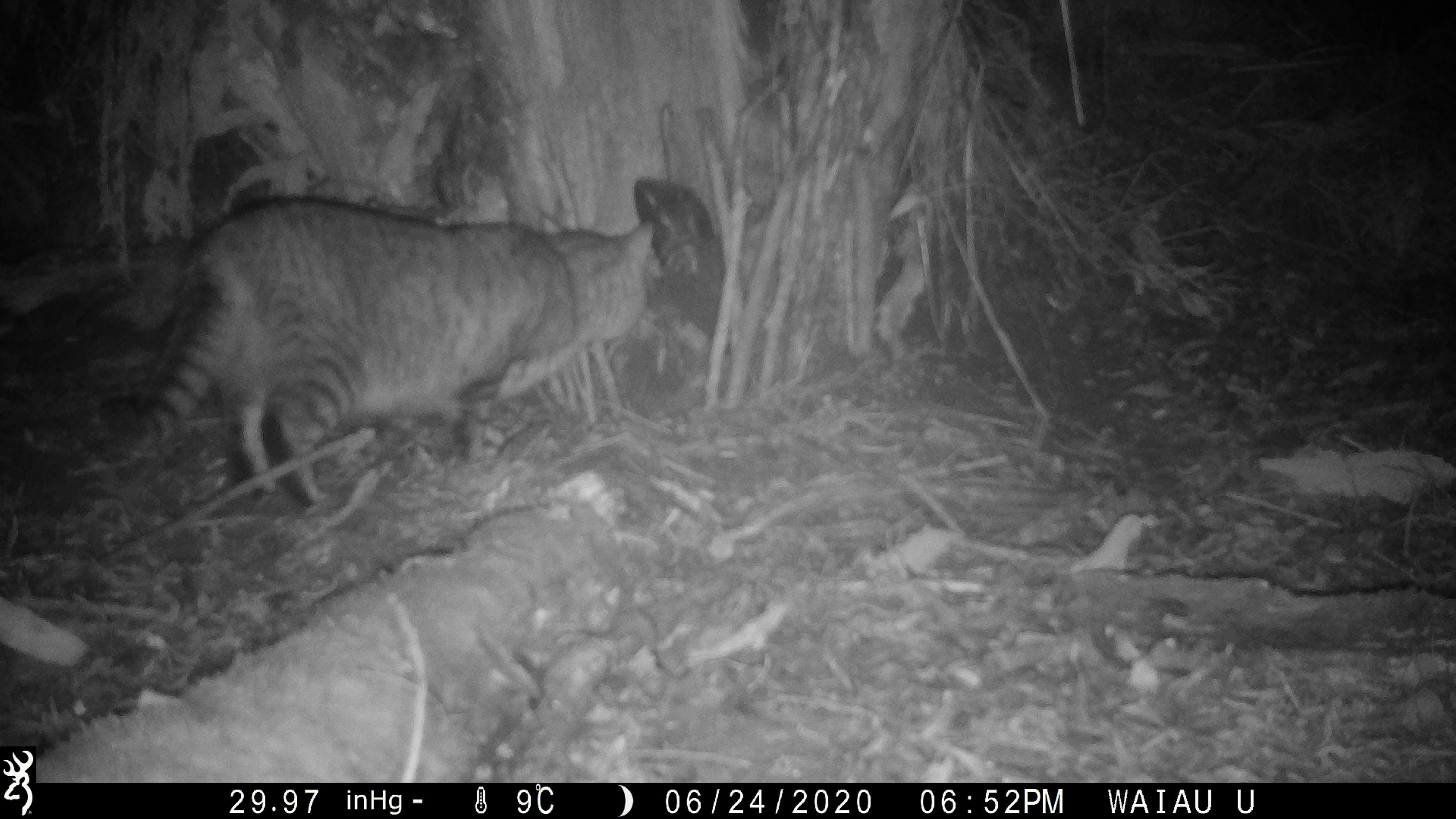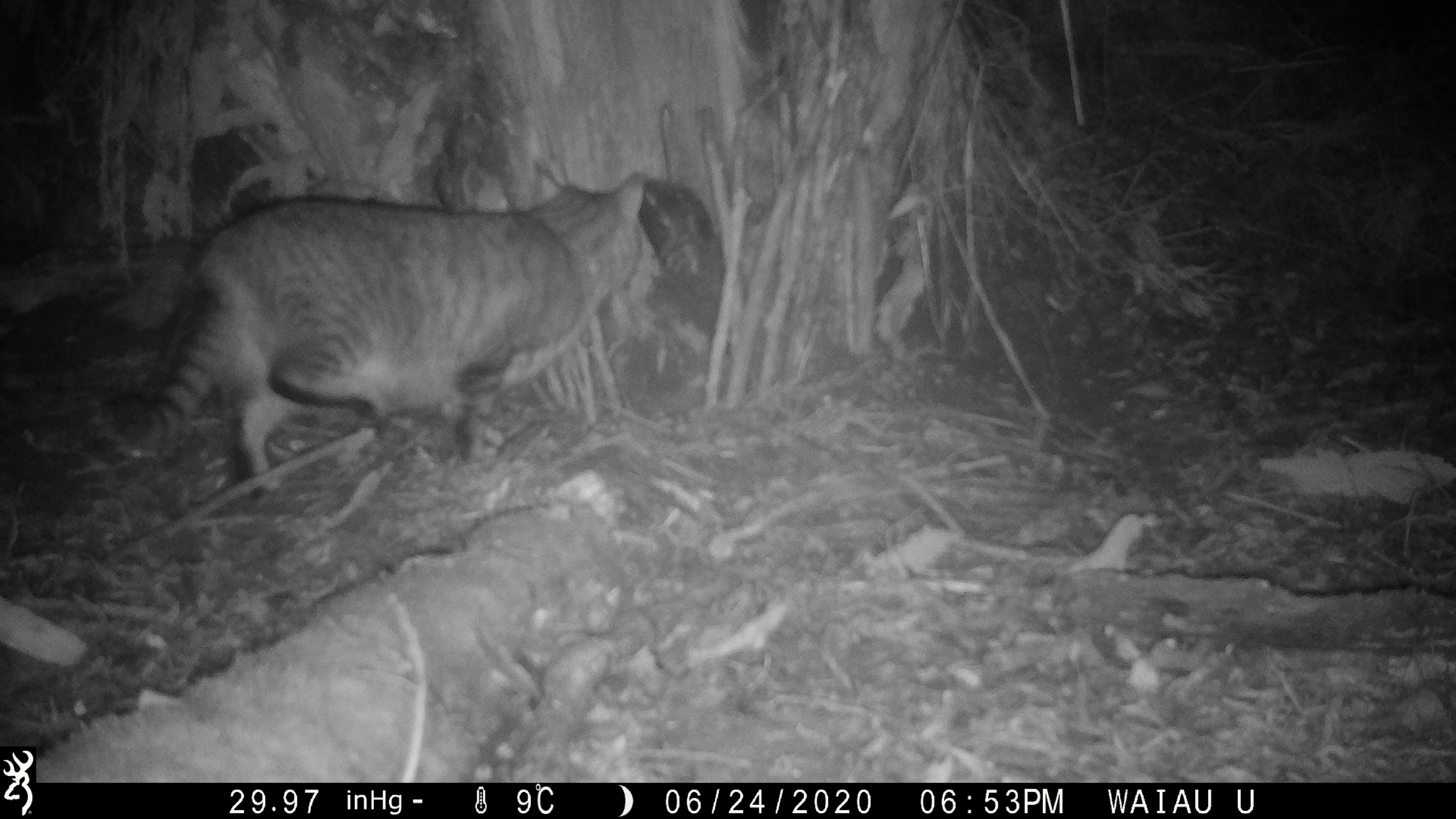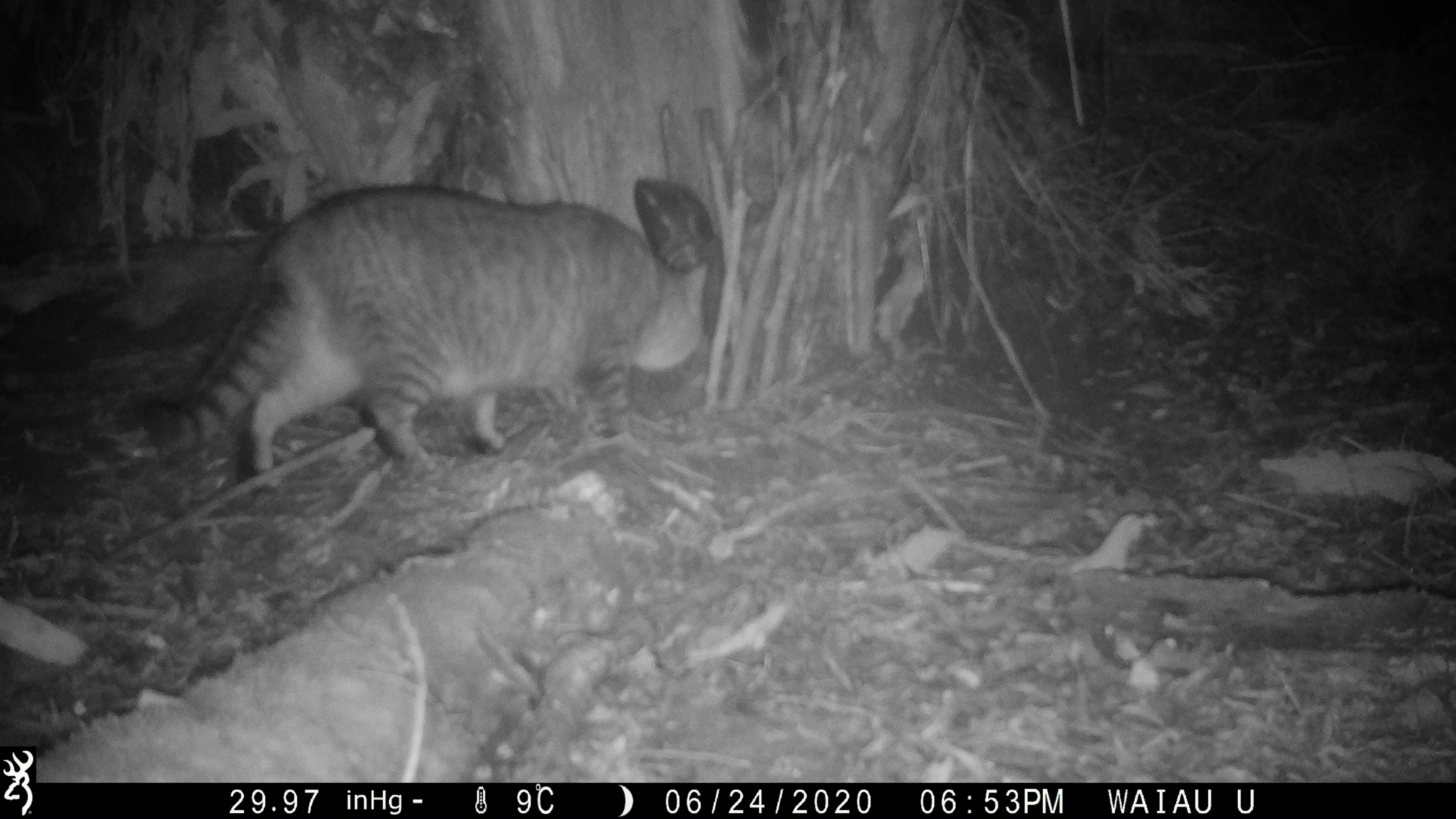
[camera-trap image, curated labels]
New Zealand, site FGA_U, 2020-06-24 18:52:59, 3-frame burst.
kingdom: Animalia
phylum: Chordata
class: Mammalia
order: Carnivora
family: Felidae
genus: Felis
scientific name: Felis catus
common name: domestic cat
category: cat